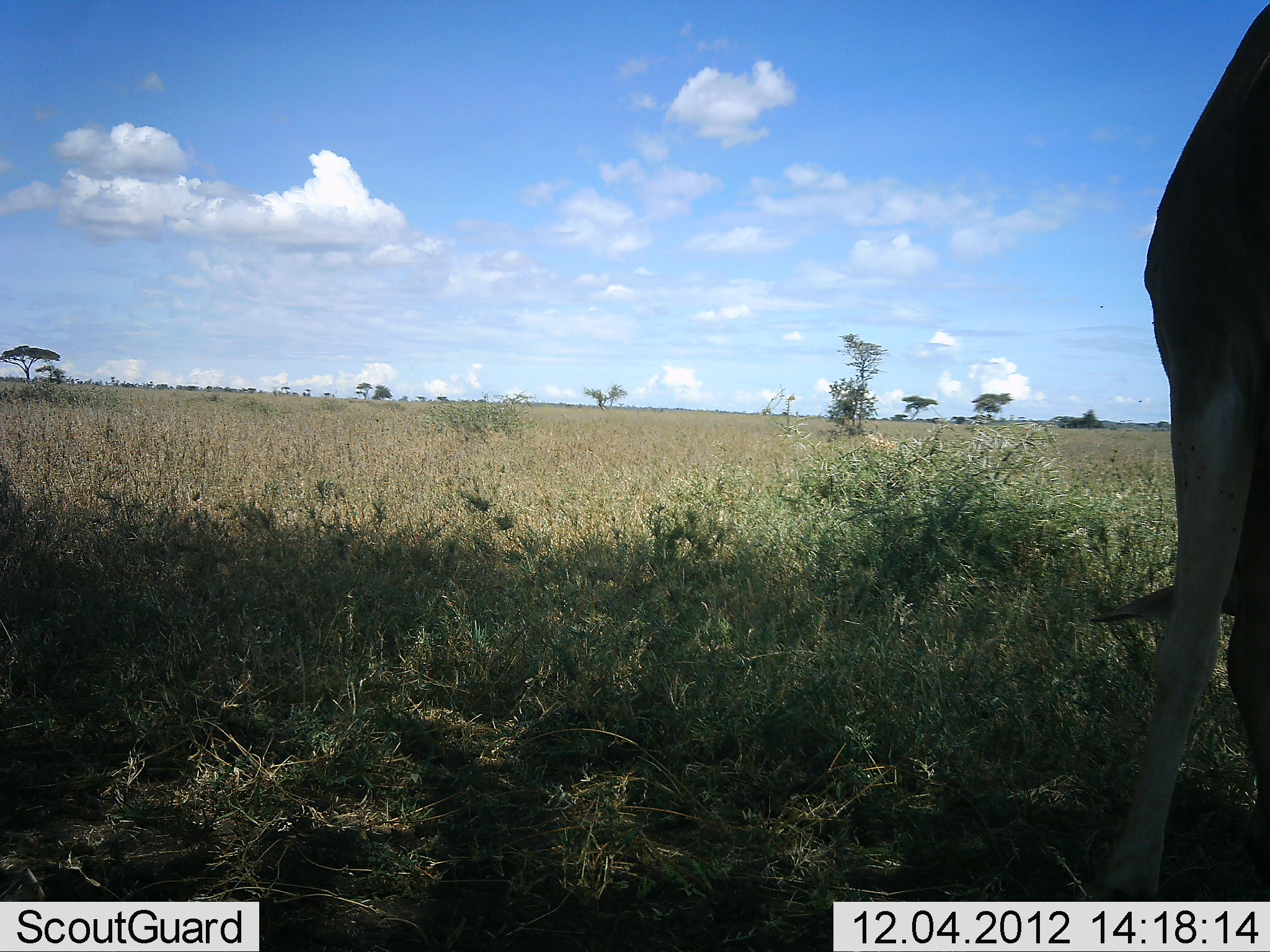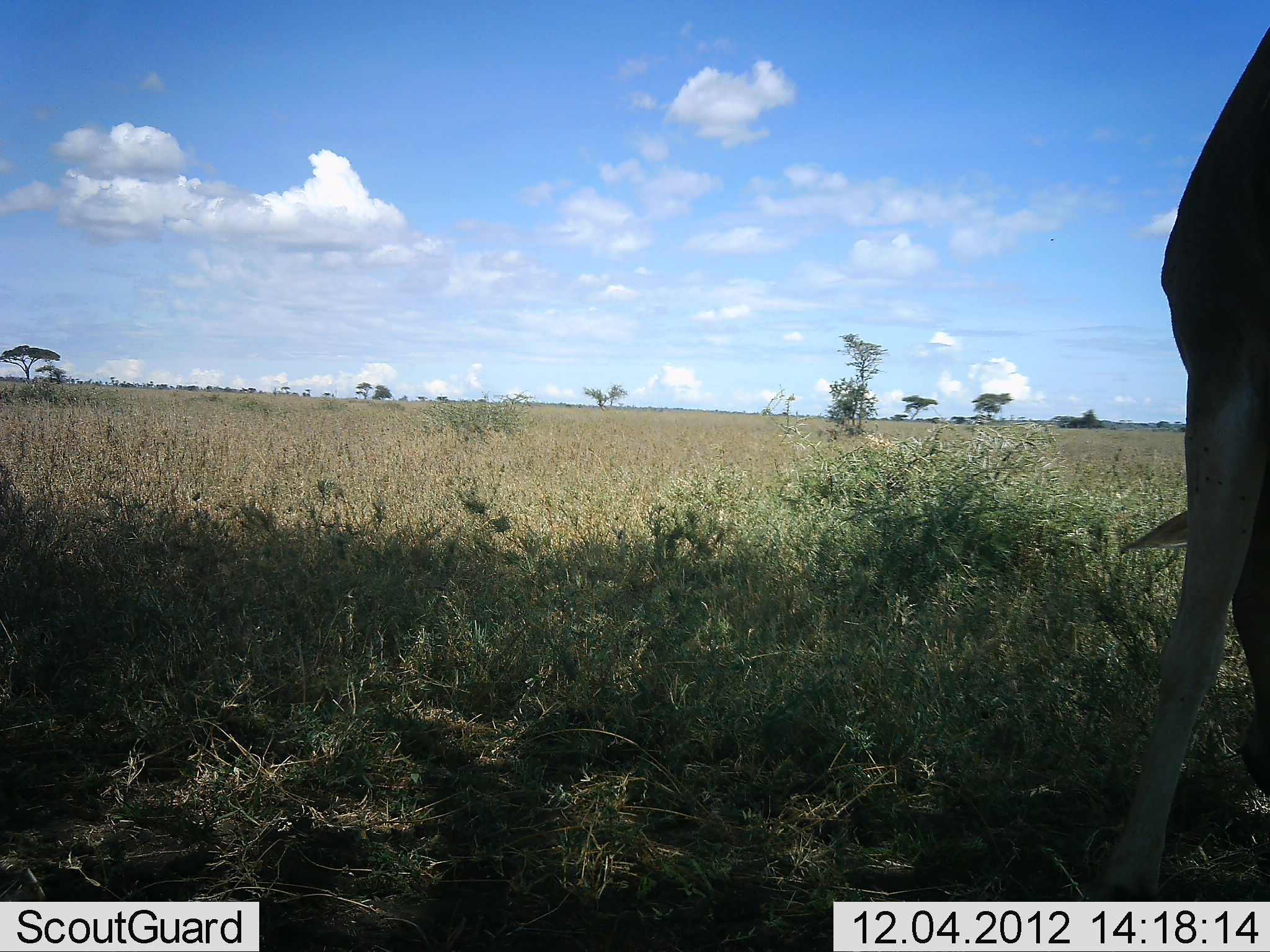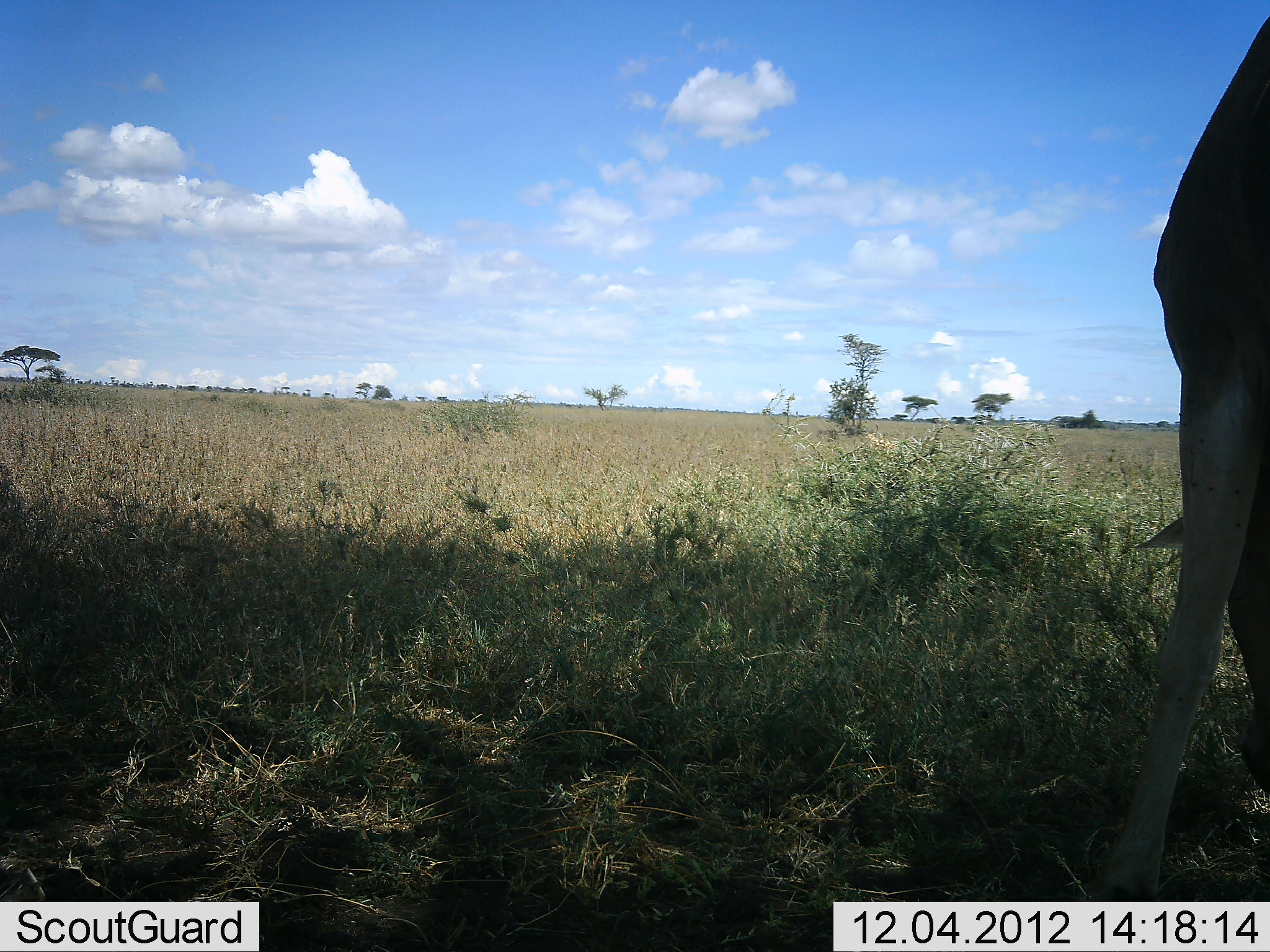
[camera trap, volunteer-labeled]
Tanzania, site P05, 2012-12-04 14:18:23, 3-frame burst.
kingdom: Animalia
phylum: Chordata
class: Mammalia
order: Artiodactyla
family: Bovidae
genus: Alcelaphus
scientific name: Alcelaphus buselaphus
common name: hartebeest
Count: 1.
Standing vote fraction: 43%.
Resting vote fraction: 0%.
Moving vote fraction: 14%.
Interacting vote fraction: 0%.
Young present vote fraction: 0%.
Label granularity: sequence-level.